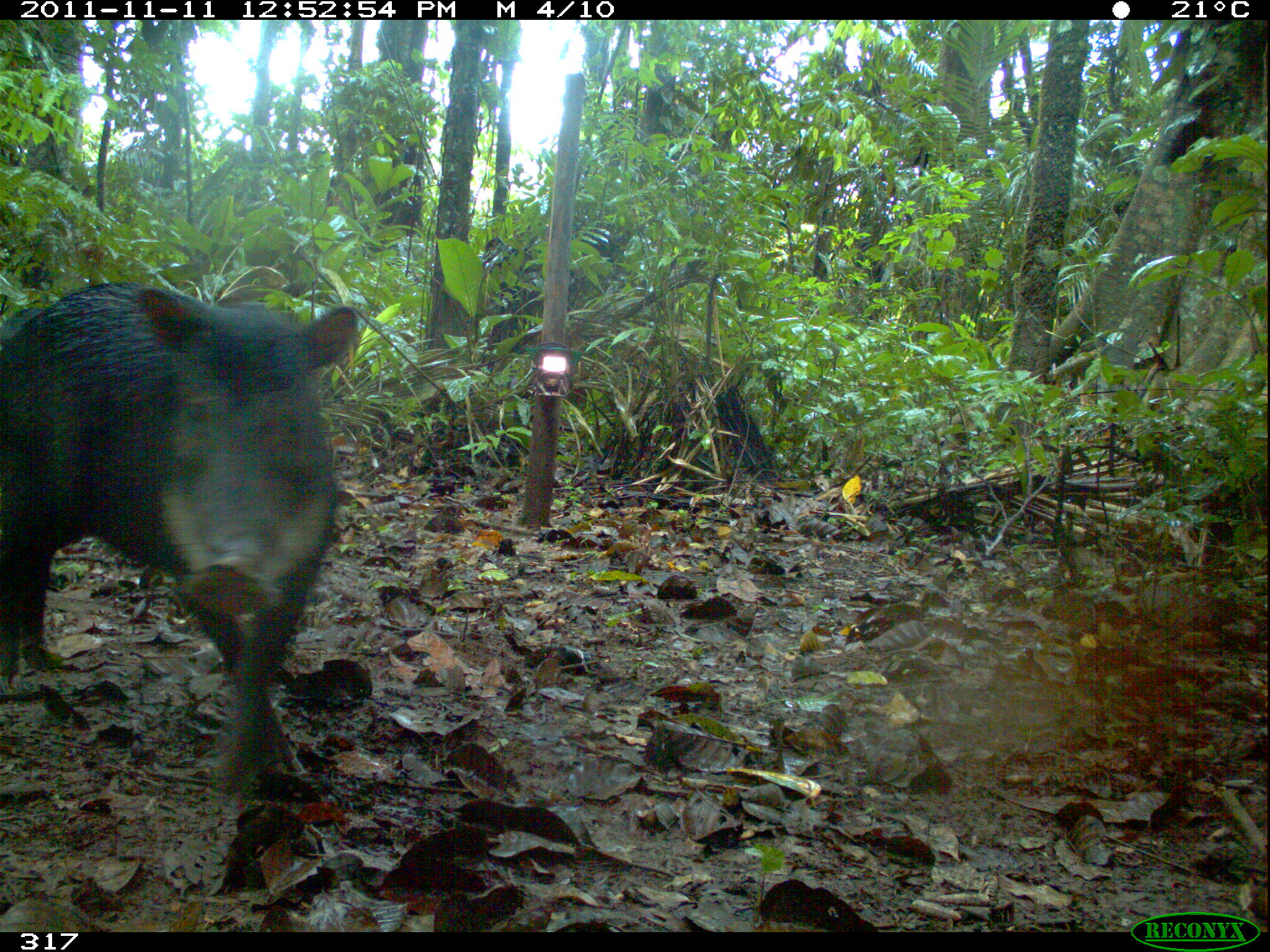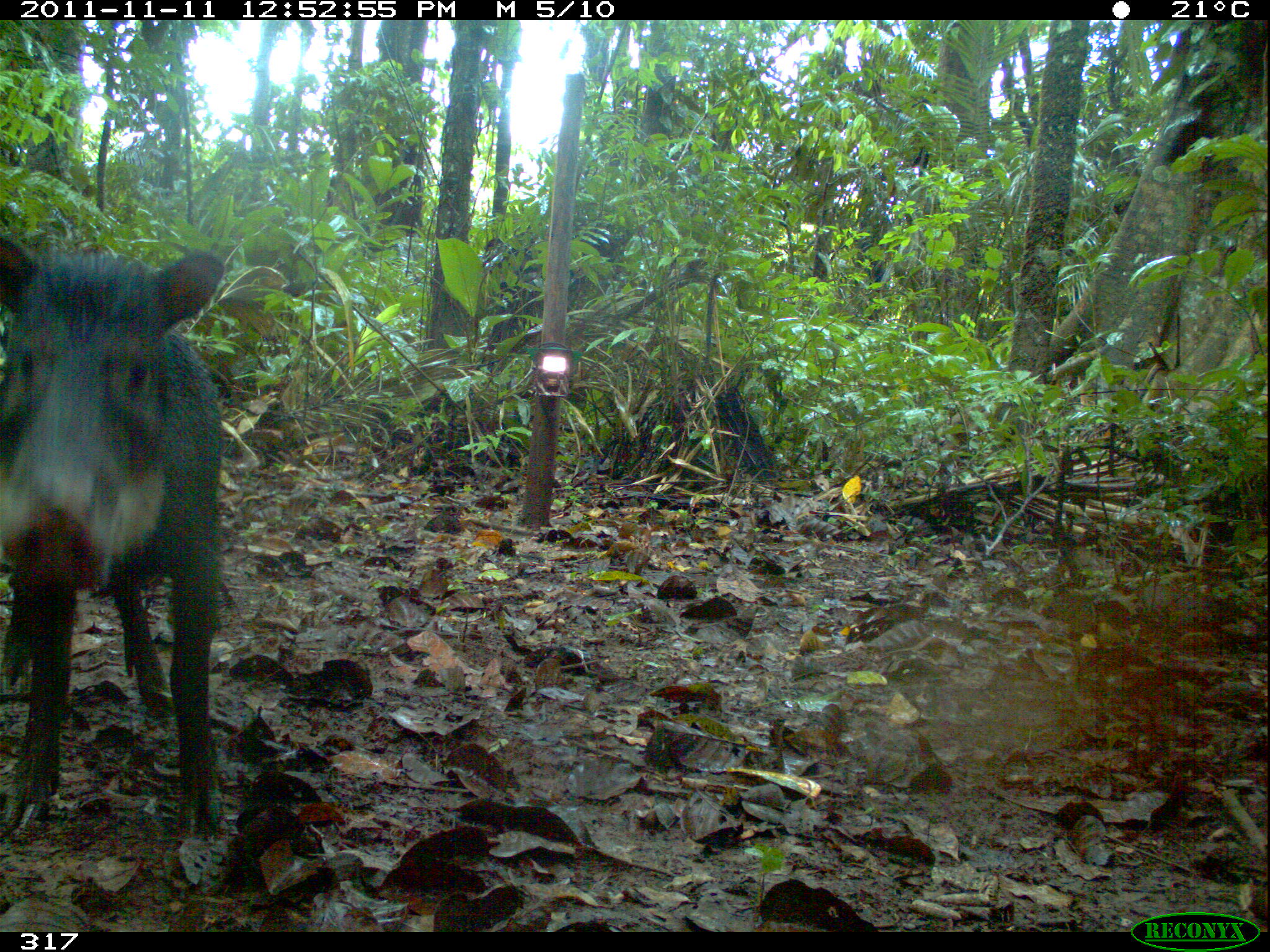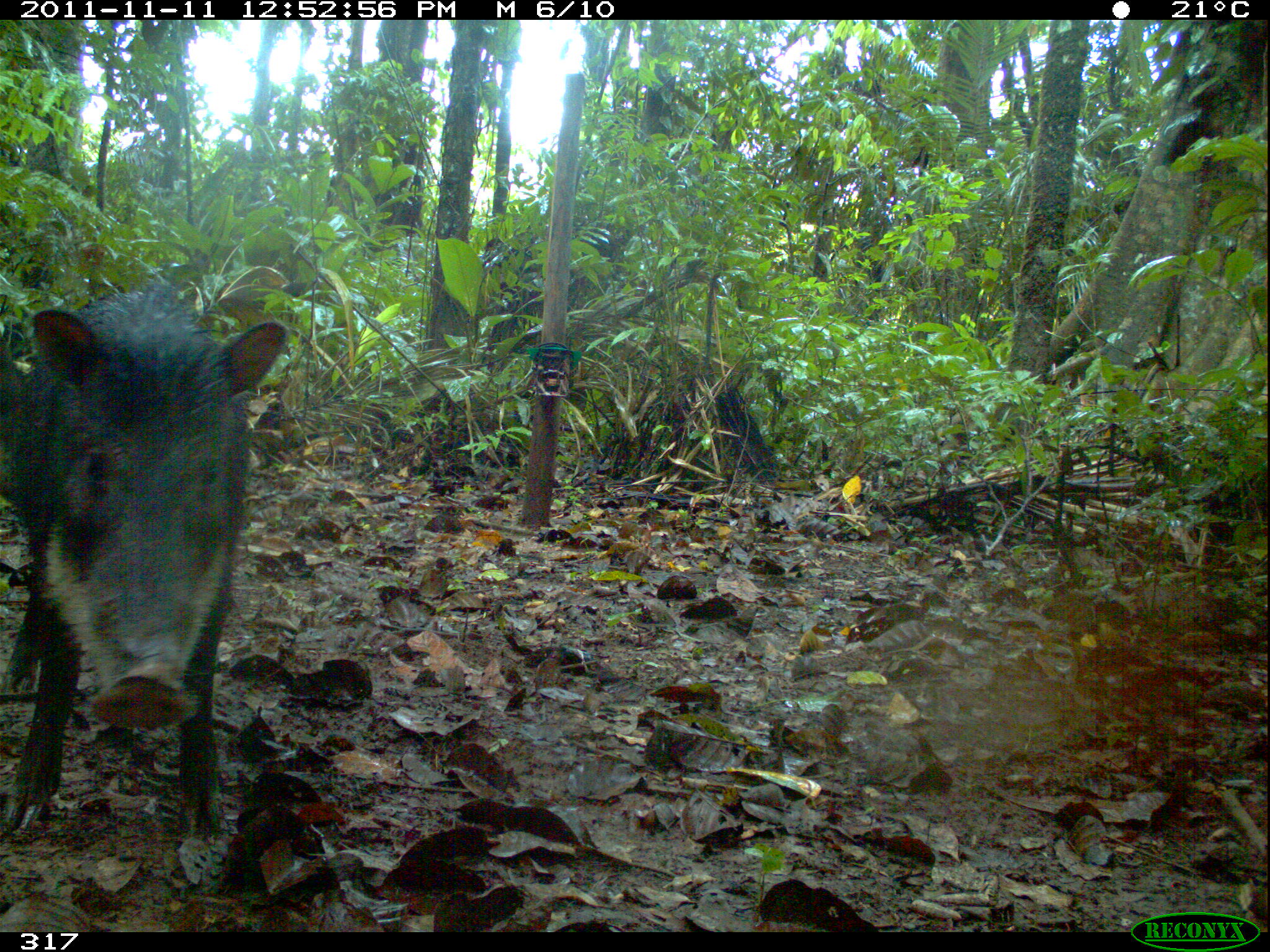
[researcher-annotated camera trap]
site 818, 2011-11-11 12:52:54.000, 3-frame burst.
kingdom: Animalia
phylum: Chordata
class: Mammalia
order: Artiodactyla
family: Tayassuidae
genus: Tayassu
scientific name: Tayassu pecari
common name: white-lipped peccary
Tayassu pecari (white-lipped peccary).